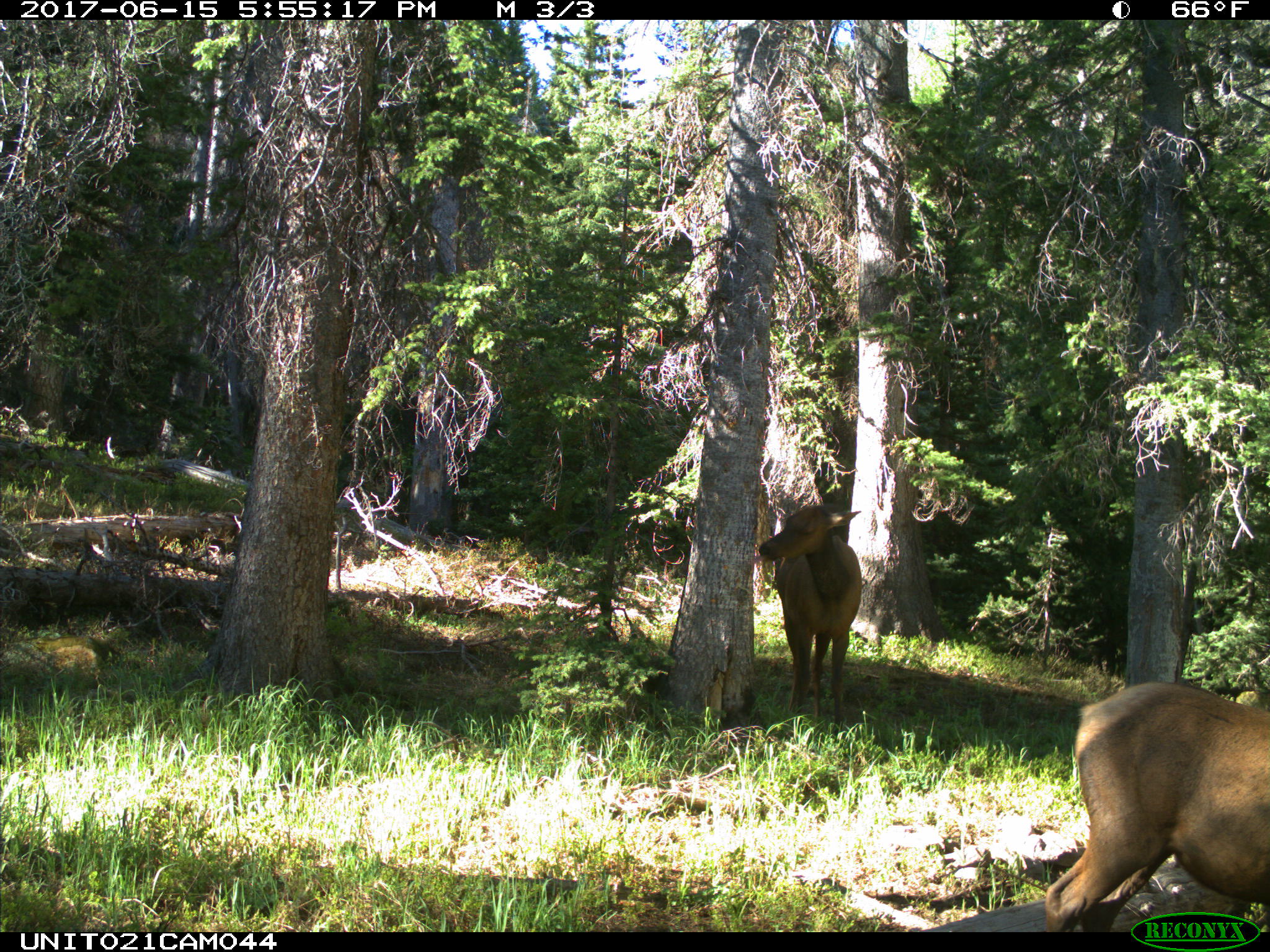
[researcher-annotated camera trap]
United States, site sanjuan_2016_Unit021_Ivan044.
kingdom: Animalia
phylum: Chordata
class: Mammalia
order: Artiodactyla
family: Cervidae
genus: Cervus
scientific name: Cervus elaphus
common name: red deer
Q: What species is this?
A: Cervus elaphus (red deer).